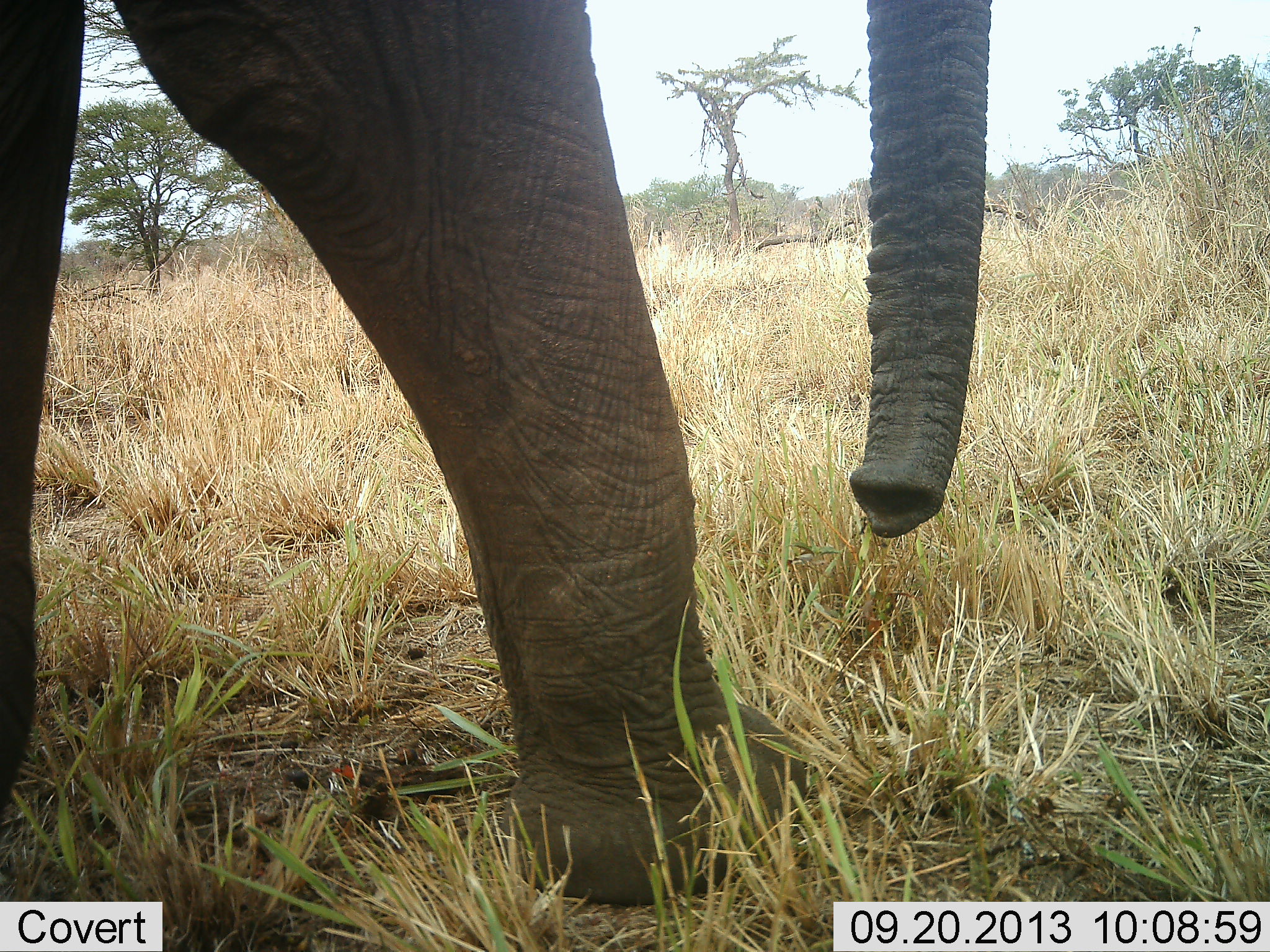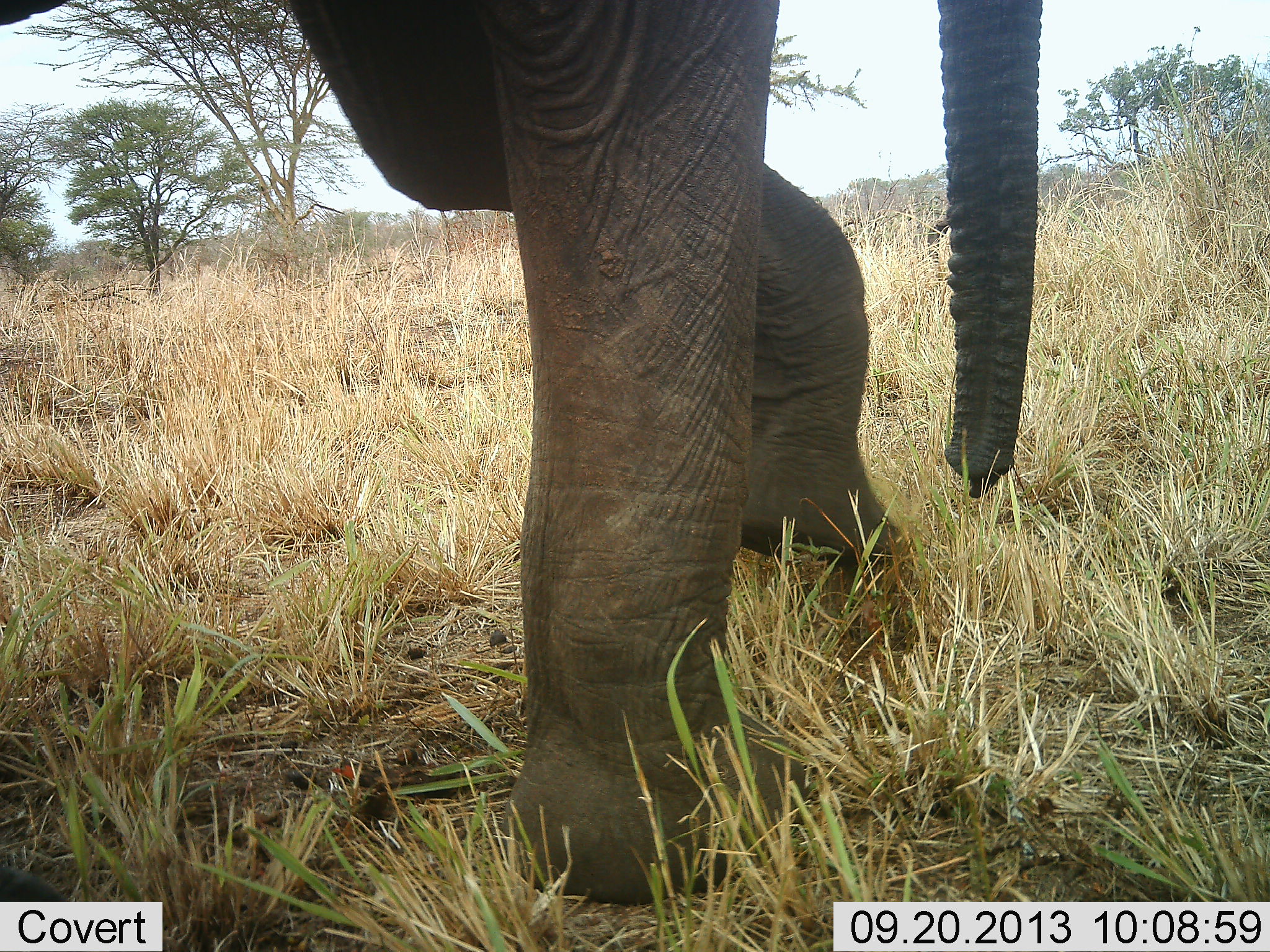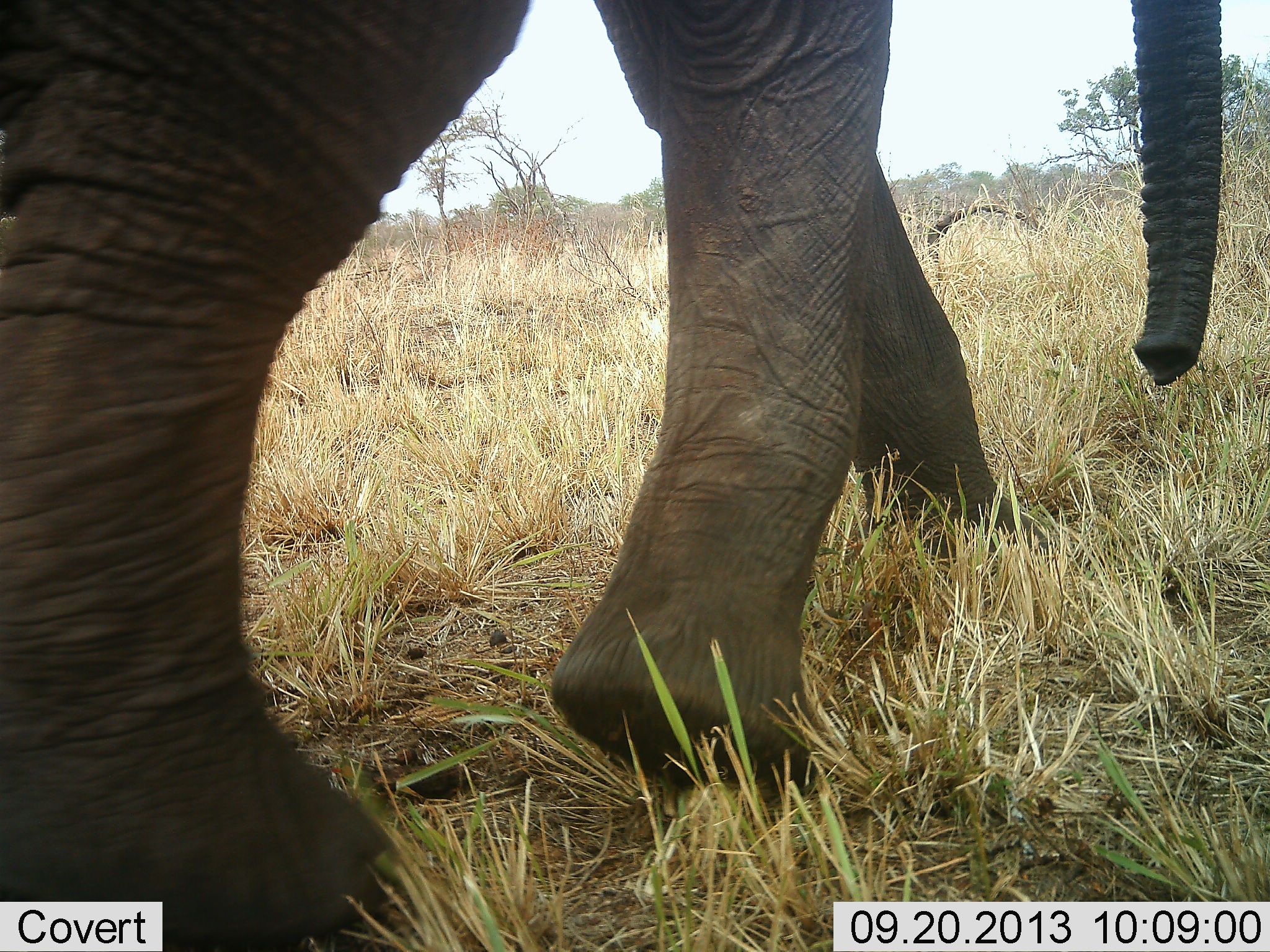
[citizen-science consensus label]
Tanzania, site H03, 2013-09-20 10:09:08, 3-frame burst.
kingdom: Animalia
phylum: Chordata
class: Mammalia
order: Proboscidea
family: Elephantidae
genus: Loxodonta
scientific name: Loxodonta africana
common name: african bush elephant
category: elephant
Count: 1.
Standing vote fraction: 10%.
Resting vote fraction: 0%.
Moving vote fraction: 90%.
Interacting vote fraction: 0%.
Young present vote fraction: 0%.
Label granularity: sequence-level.